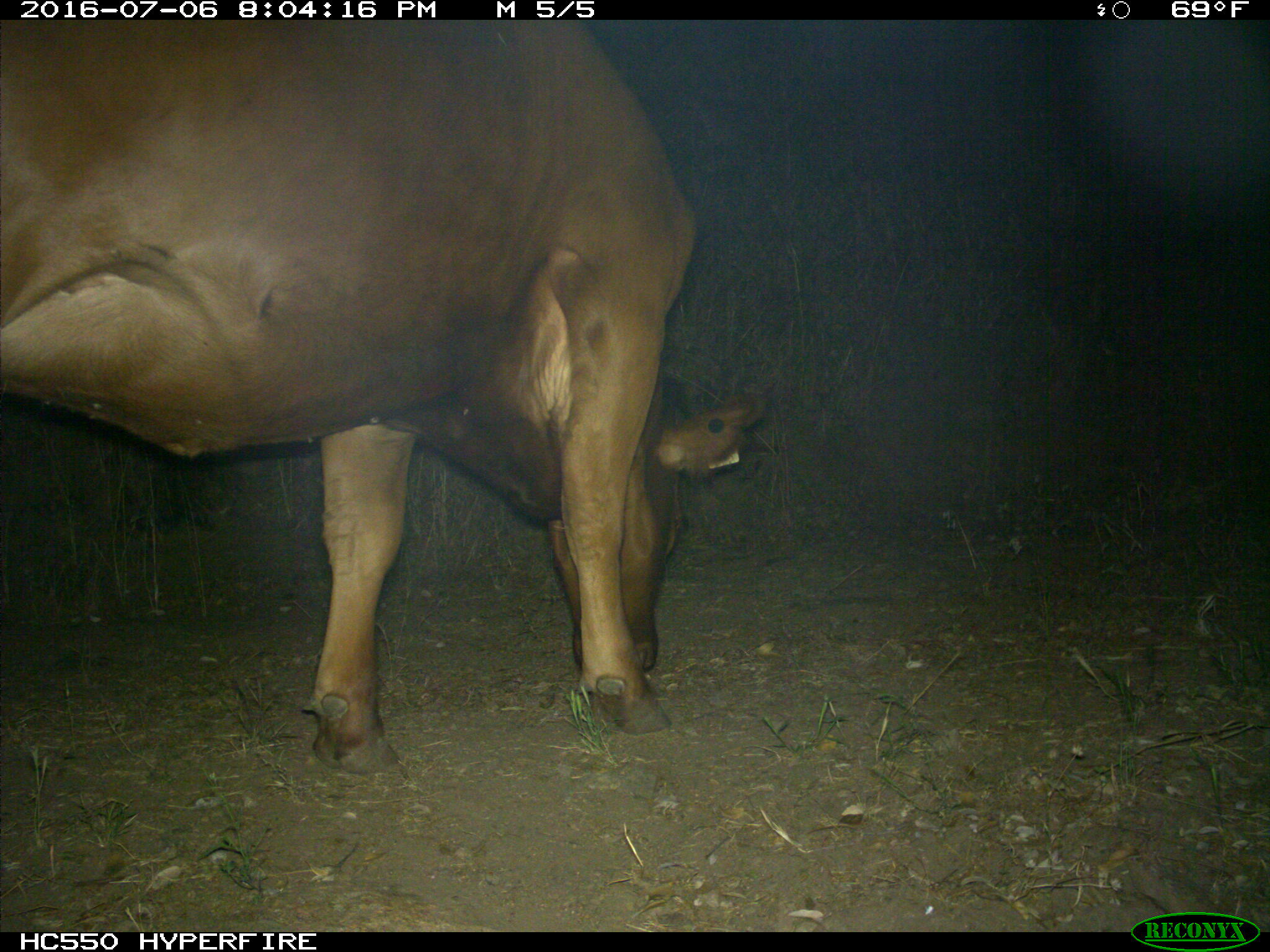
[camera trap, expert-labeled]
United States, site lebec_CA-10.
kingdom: Animalia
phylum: Chordata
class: Mammalia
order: Artiodactyla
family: Bovidae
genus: Bos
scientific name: Bos taurus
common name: domestic cow